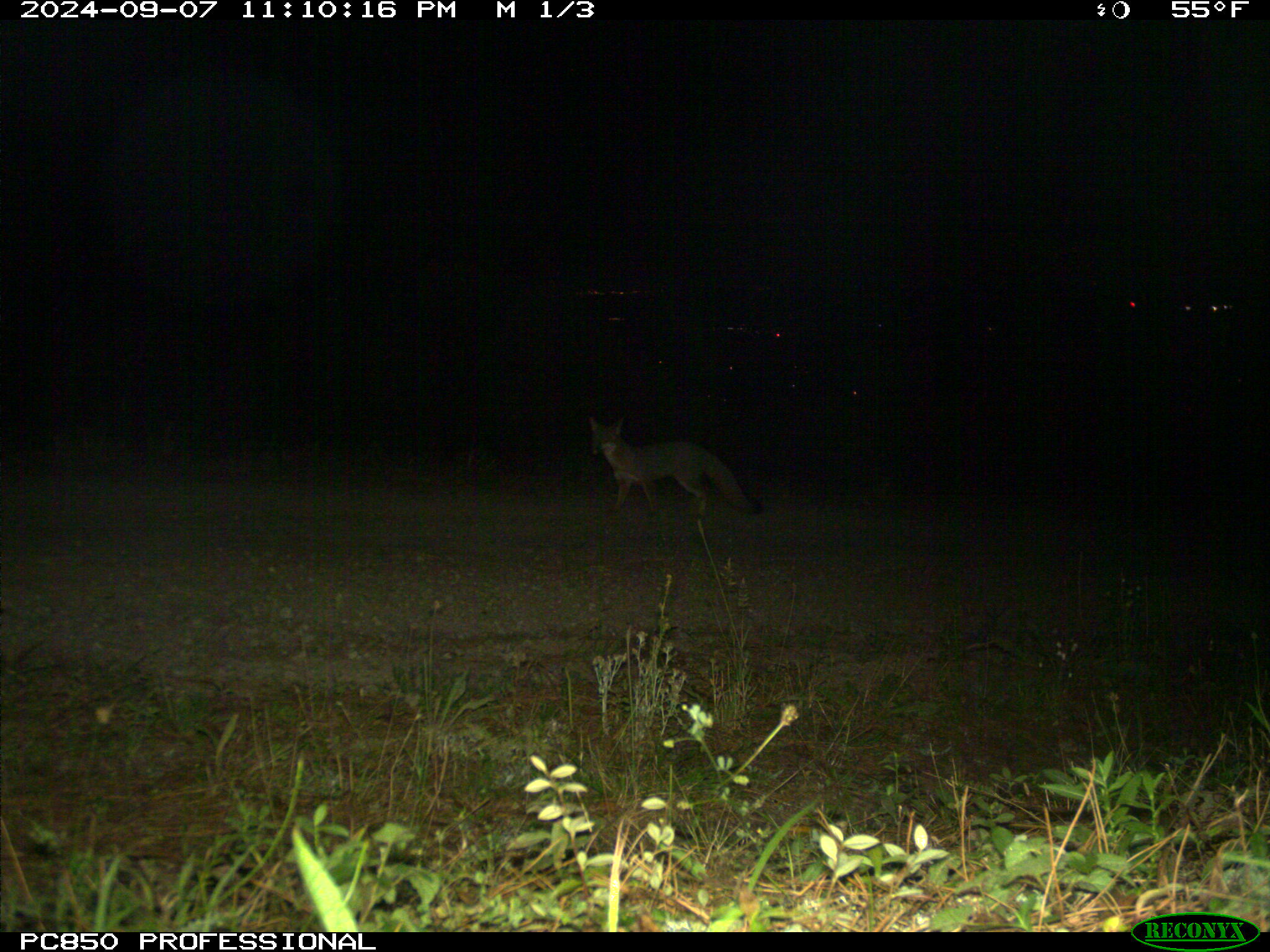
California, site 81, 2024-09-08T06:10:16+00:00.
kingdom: Animalia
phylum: Chordata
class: Mammalia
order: Carnivora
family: Canidae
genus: Urocyon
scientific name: Urocyon cinereoargenteus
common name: gray fox